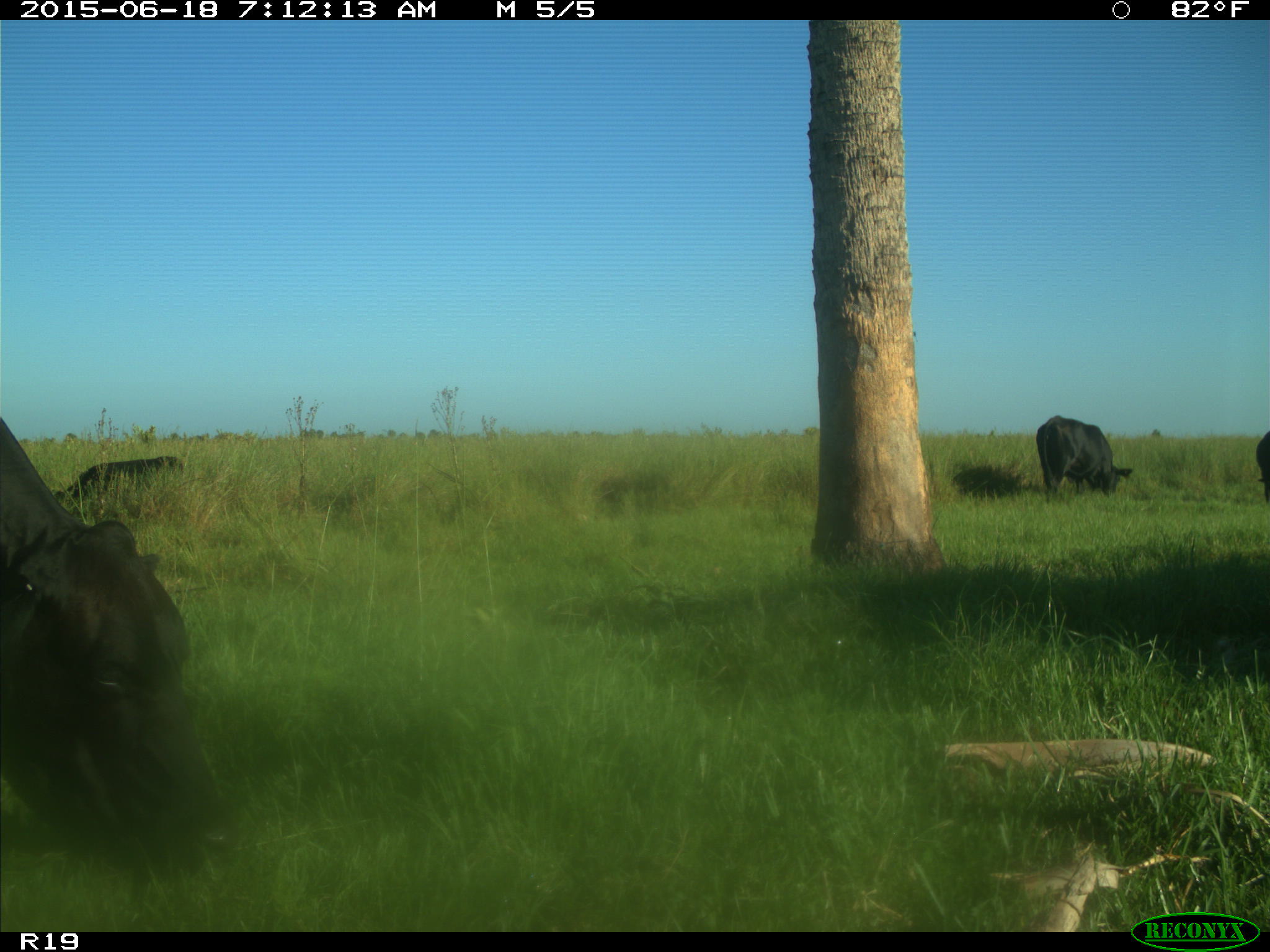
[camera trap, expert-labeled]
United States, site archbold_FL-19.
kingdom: Animalia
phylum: Chordata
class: Mammalia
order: Artiodactyla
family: Bovidae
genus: Bos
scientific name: Bos taurus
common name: domestic cow